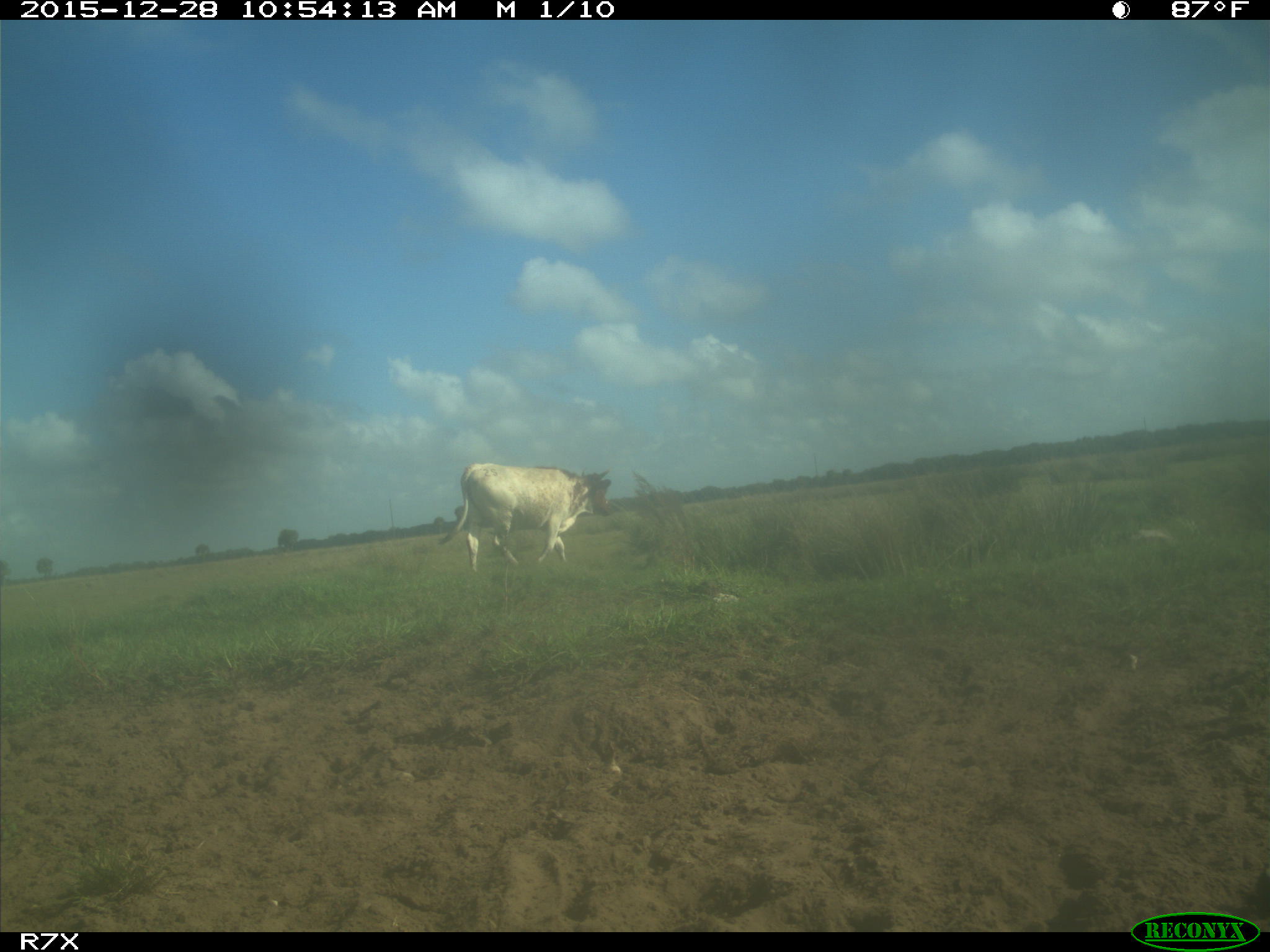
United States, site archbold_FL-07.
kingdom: Animalia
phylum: Chordata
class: Mammalia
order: Artiodactyla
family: Bovidae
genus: Bos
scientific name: Bos taurus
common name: domestic cow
Bos taurus (domestic cow).